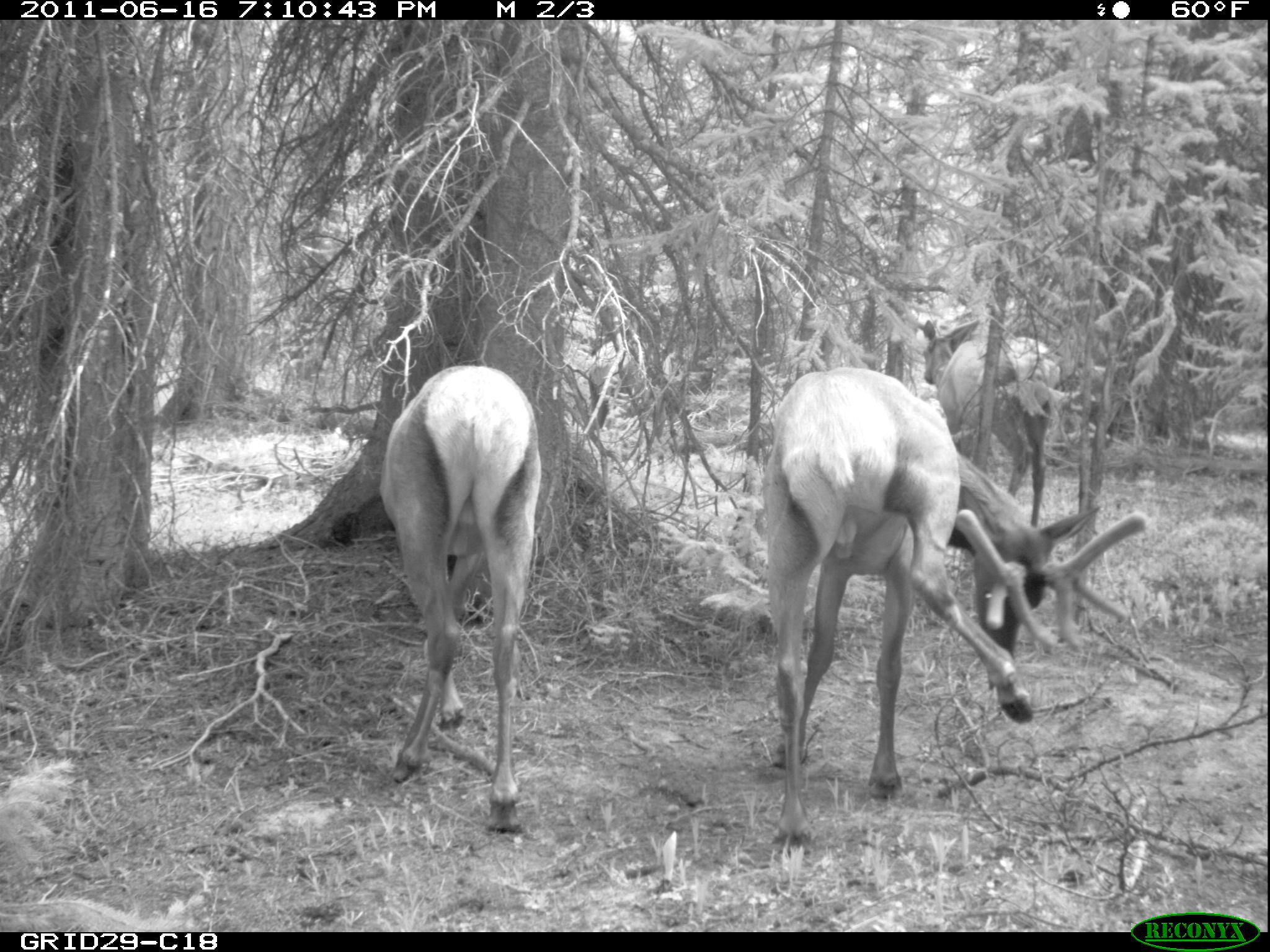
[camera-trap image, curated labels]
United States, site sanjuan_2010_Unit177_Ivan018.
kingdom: Animalia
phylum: Chordata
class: Mammalia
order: Artiodactyla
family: Cervidae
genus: Cervus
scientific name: Cervus elaphus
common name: red deer